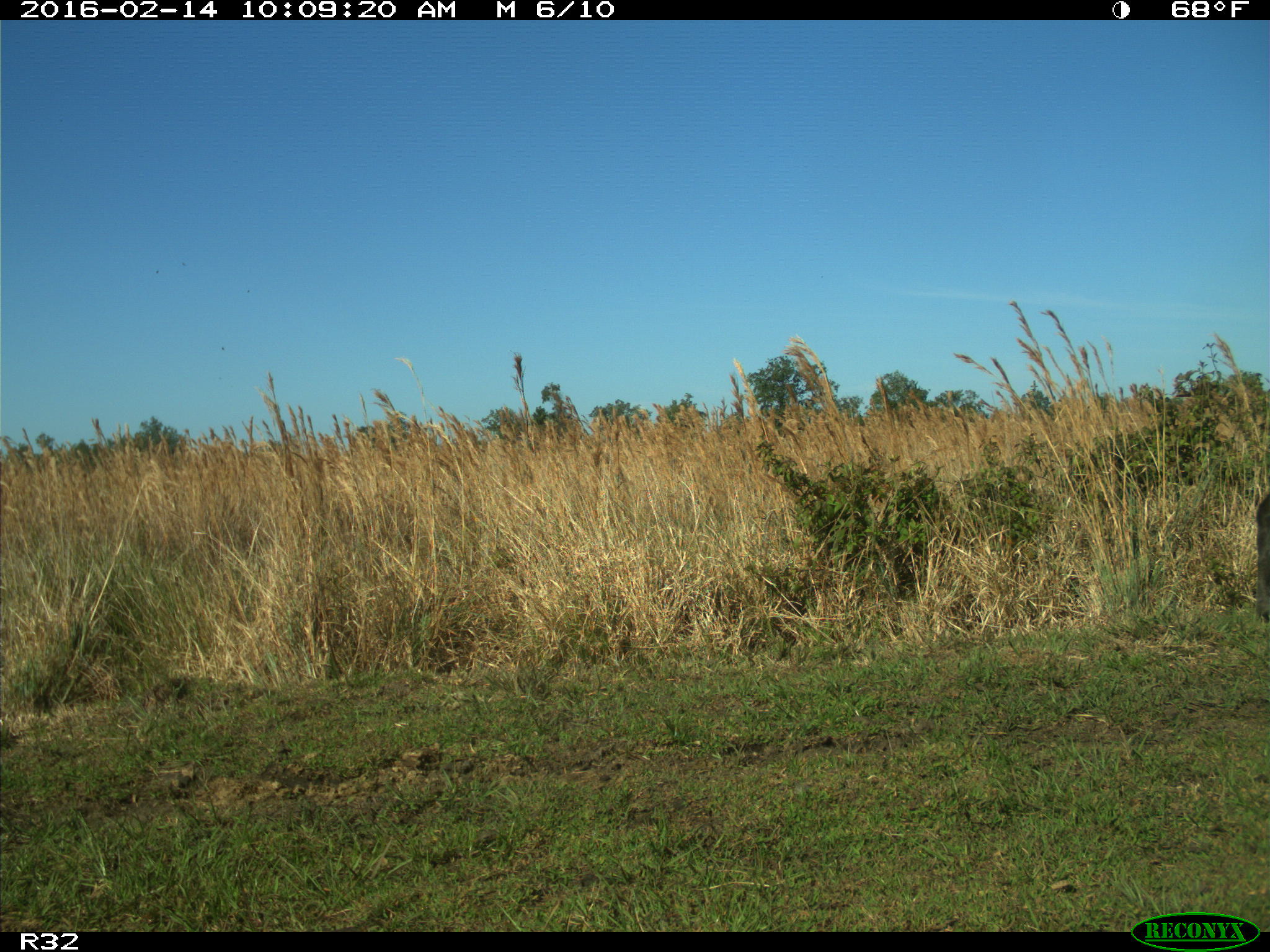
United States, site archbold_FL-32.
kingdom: Animalia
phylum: Chordata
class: Mammalia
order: Artiodactyla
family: Bovidae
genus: Bos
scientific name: Bos taurus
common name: domestic cow